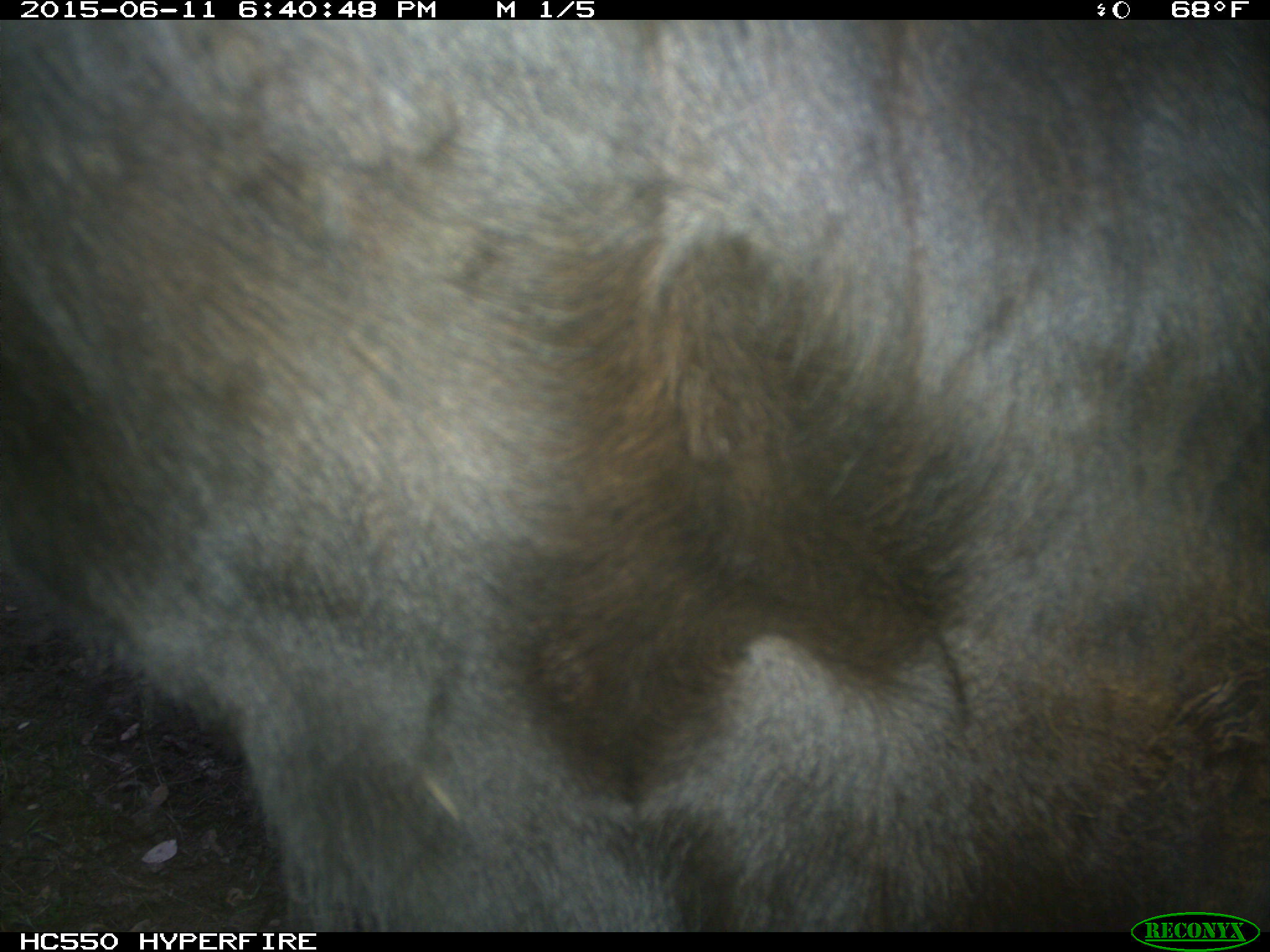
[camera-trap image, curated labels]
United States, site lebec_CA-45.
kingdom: Animalia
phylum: Chordata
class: Mammalia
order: Artiodactyla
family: Bovidae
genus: Bos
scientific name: Bos taurus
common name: domestic cow